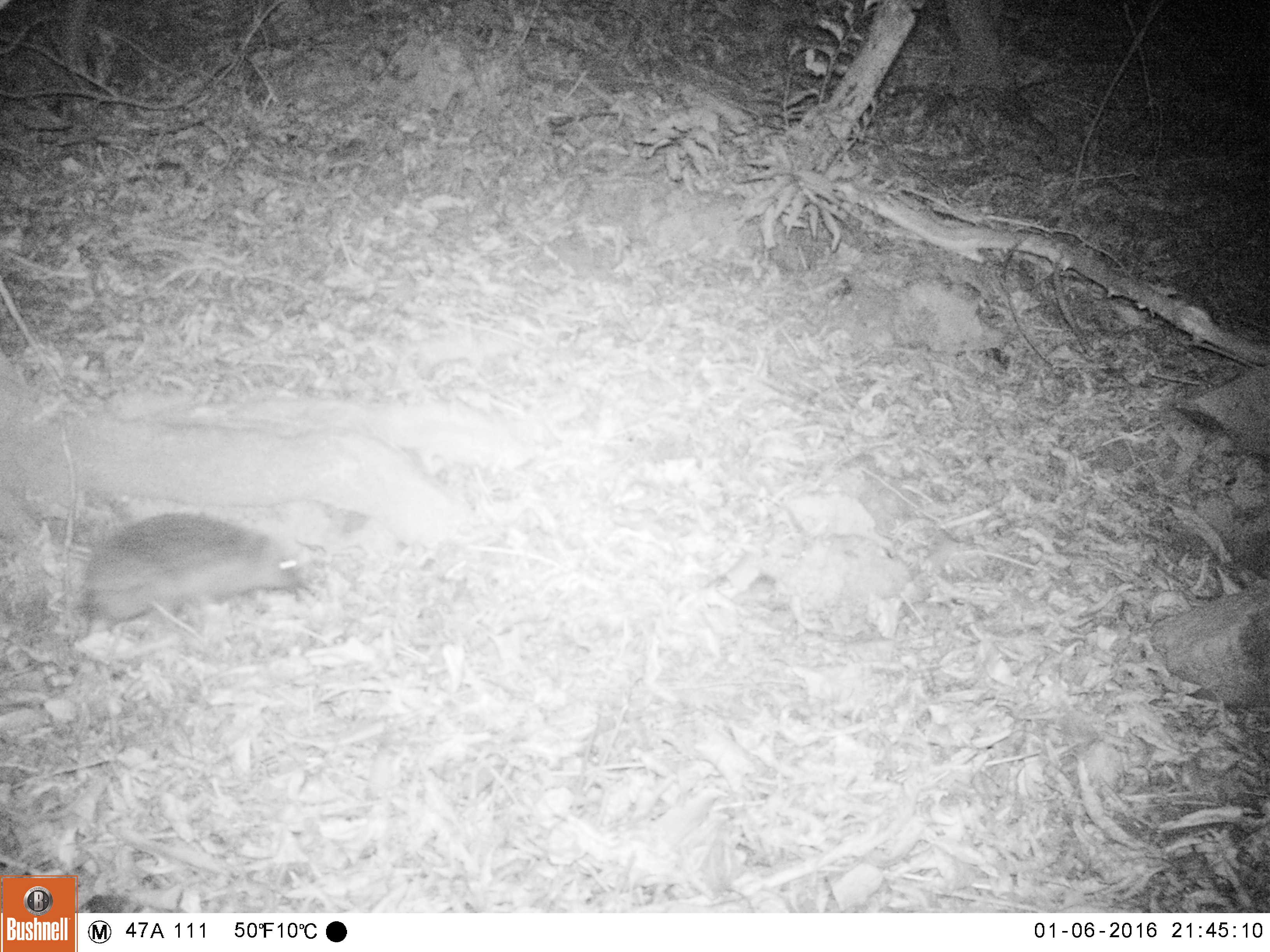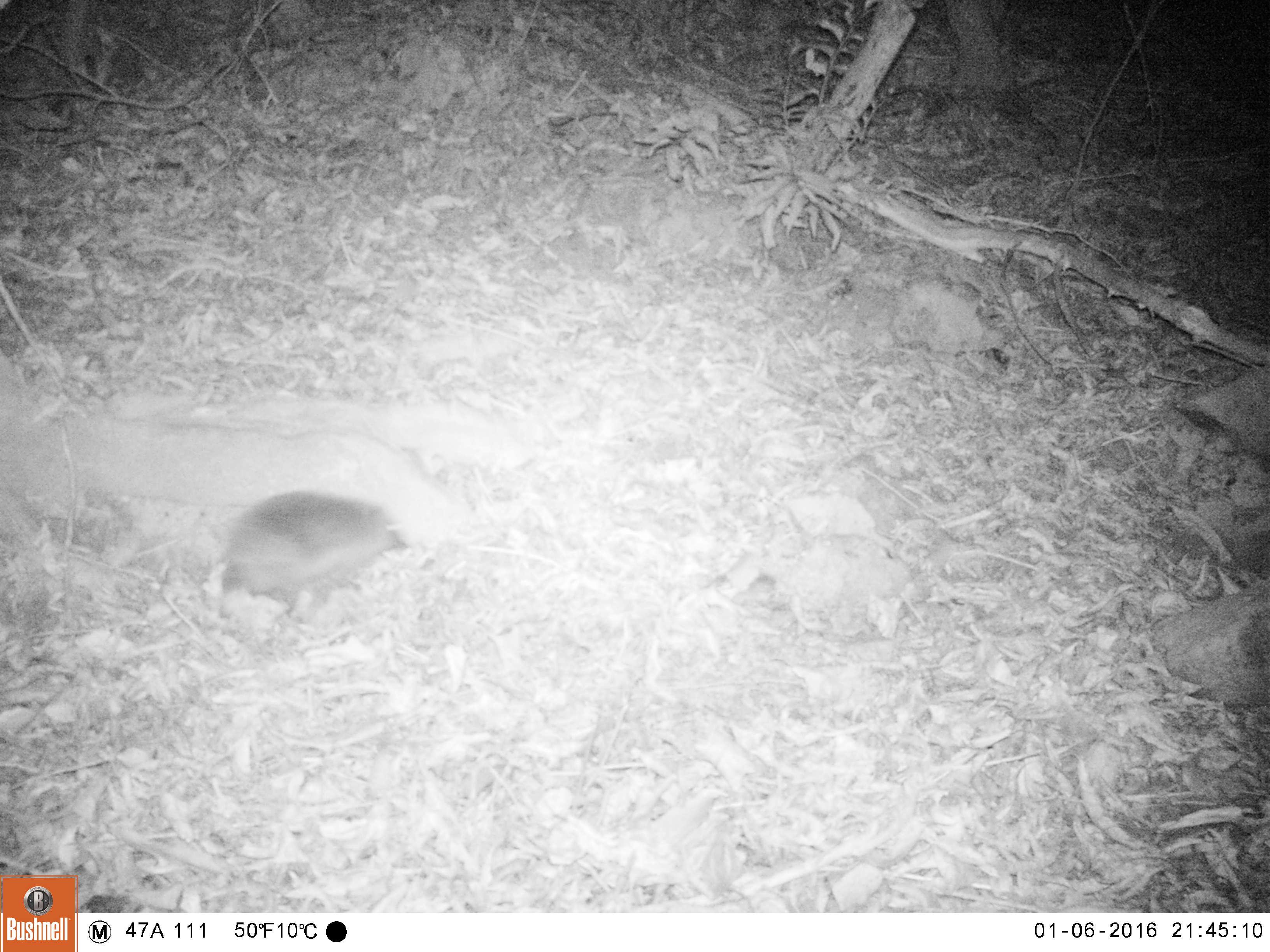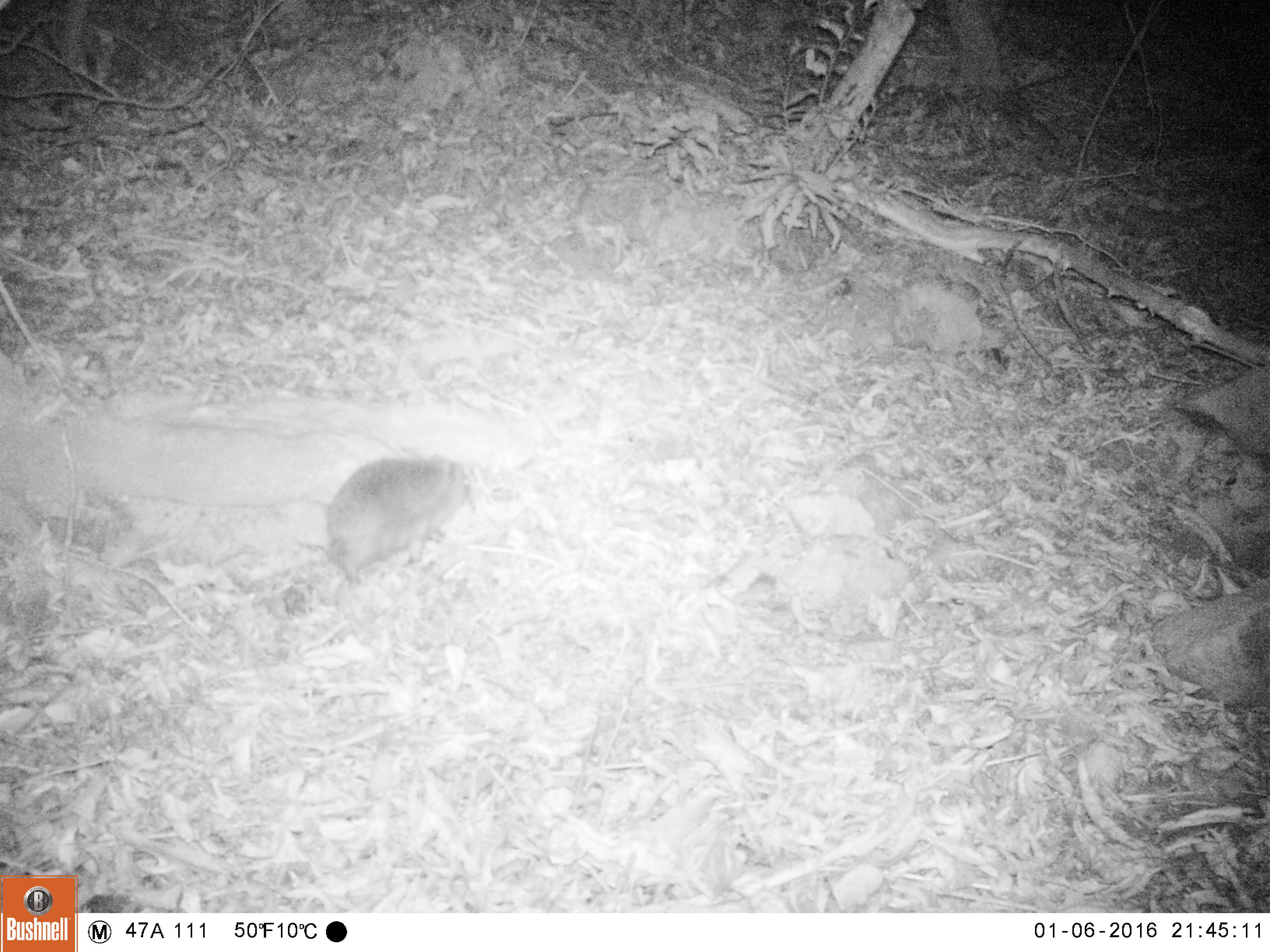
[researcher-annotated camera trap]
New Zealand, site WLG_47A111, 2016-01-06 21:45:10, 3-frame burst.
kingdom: Animalia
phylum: Chordata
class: Mammalia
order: Eulipotyphla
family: Erinaceidae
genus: Erinaceus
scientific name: Erinaceus europaeus europaeus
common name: european hedgehog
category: hedgehog